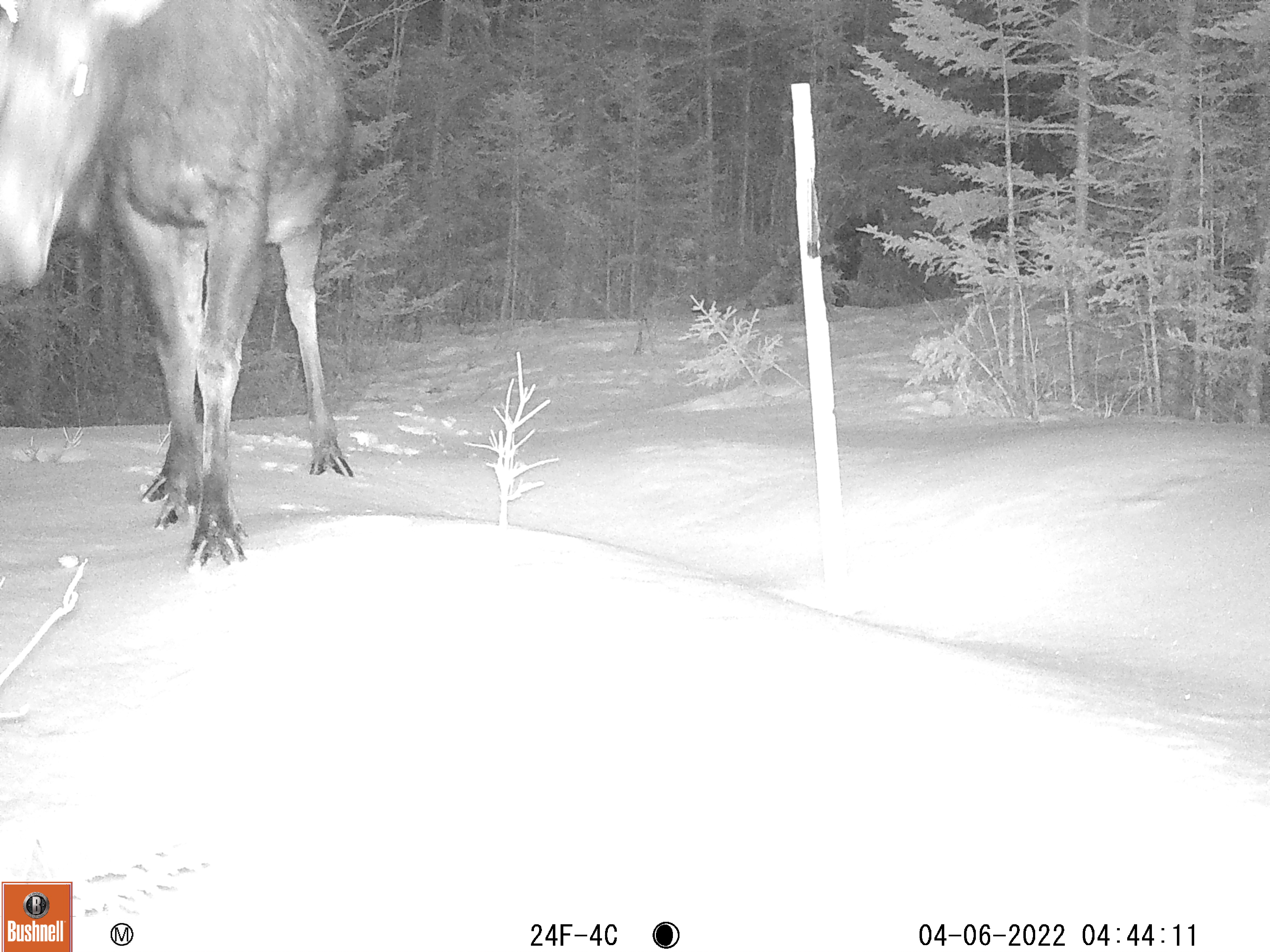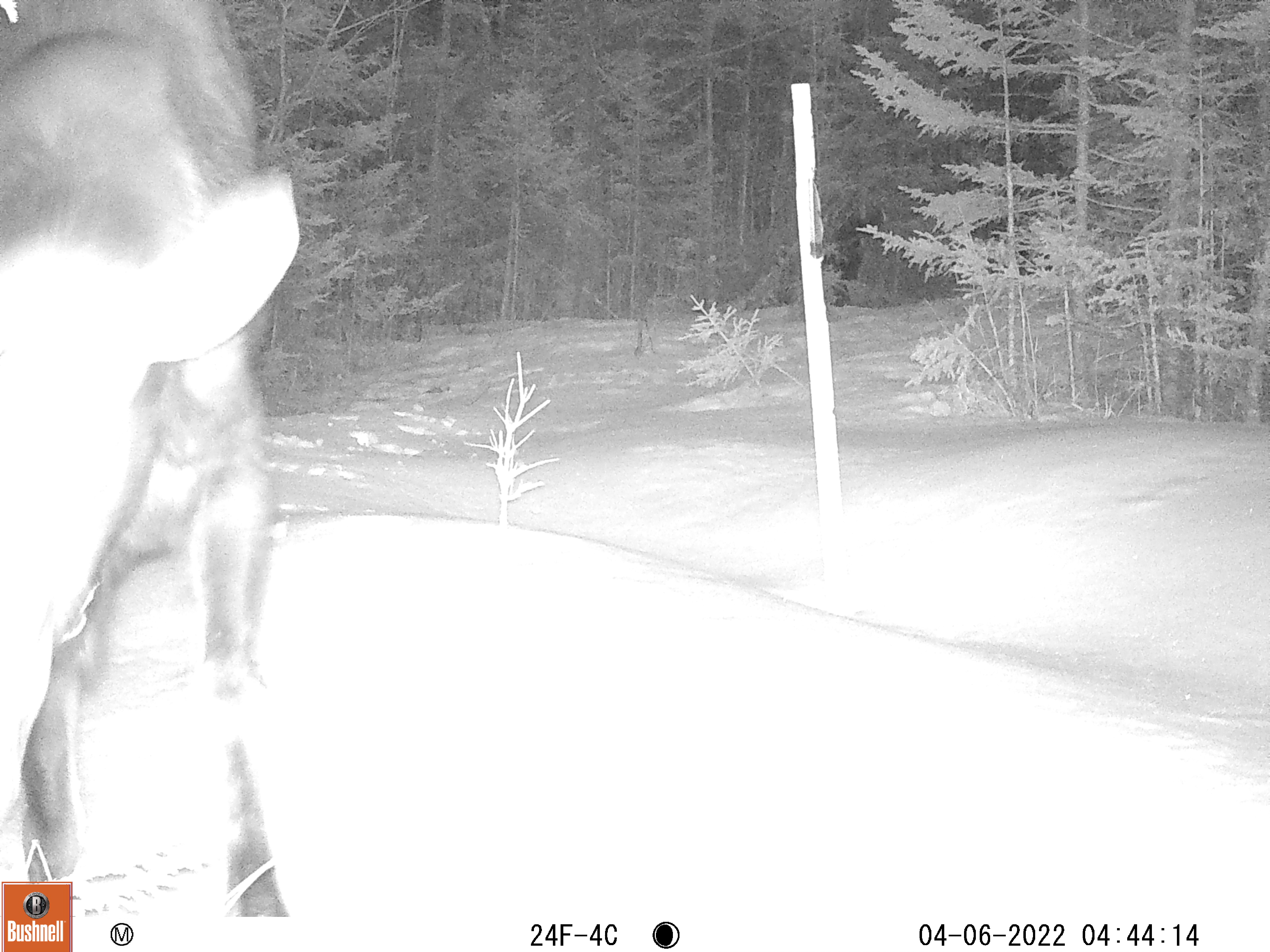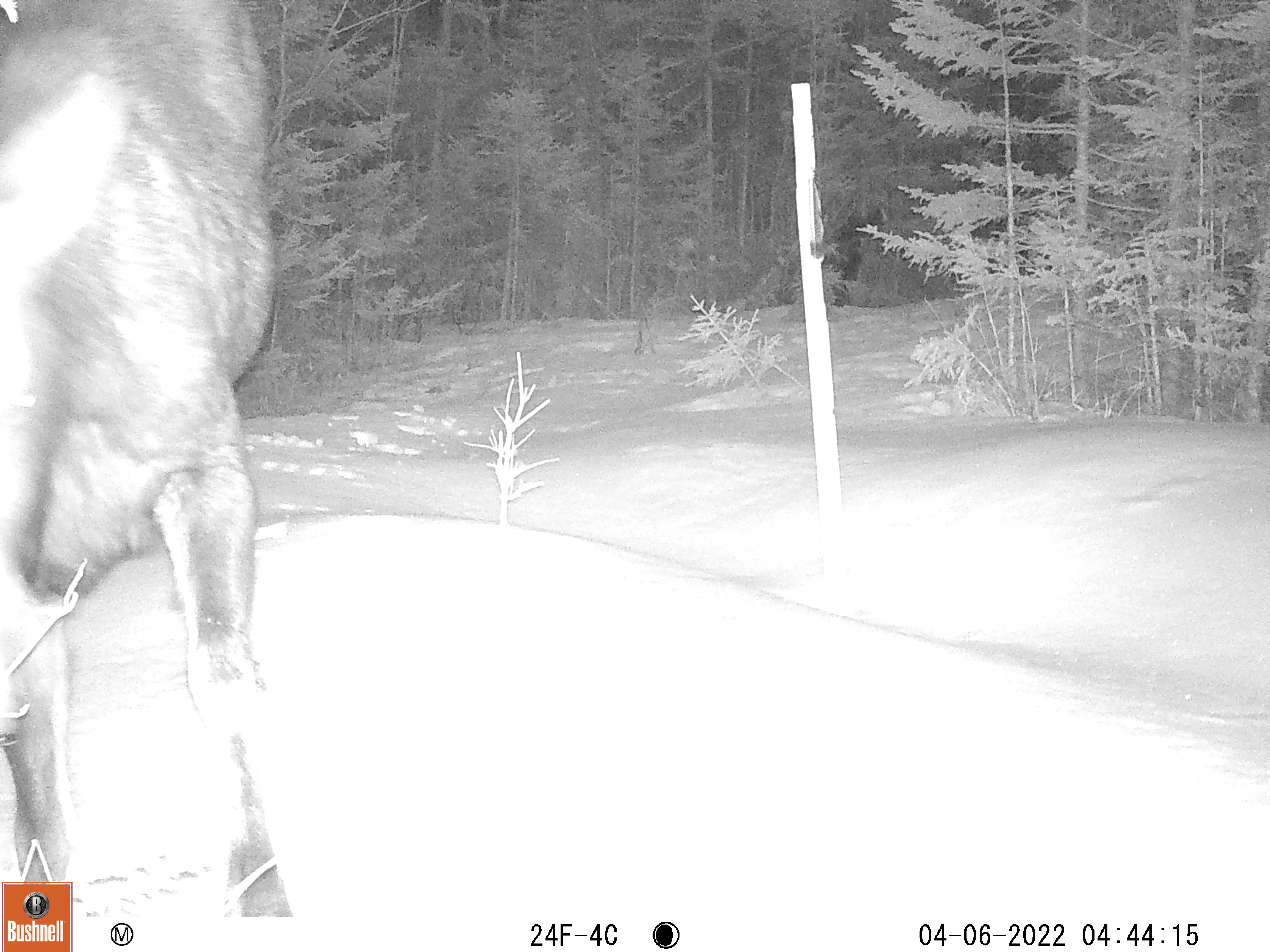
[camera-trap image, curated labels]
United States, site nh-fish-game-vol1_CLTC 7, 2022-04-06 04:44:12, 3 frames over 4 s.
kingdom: Animalia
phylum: Chordata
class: Mammalia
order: Artiodactyla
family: Cervidae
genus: Alces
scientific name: Alces alces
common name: moose